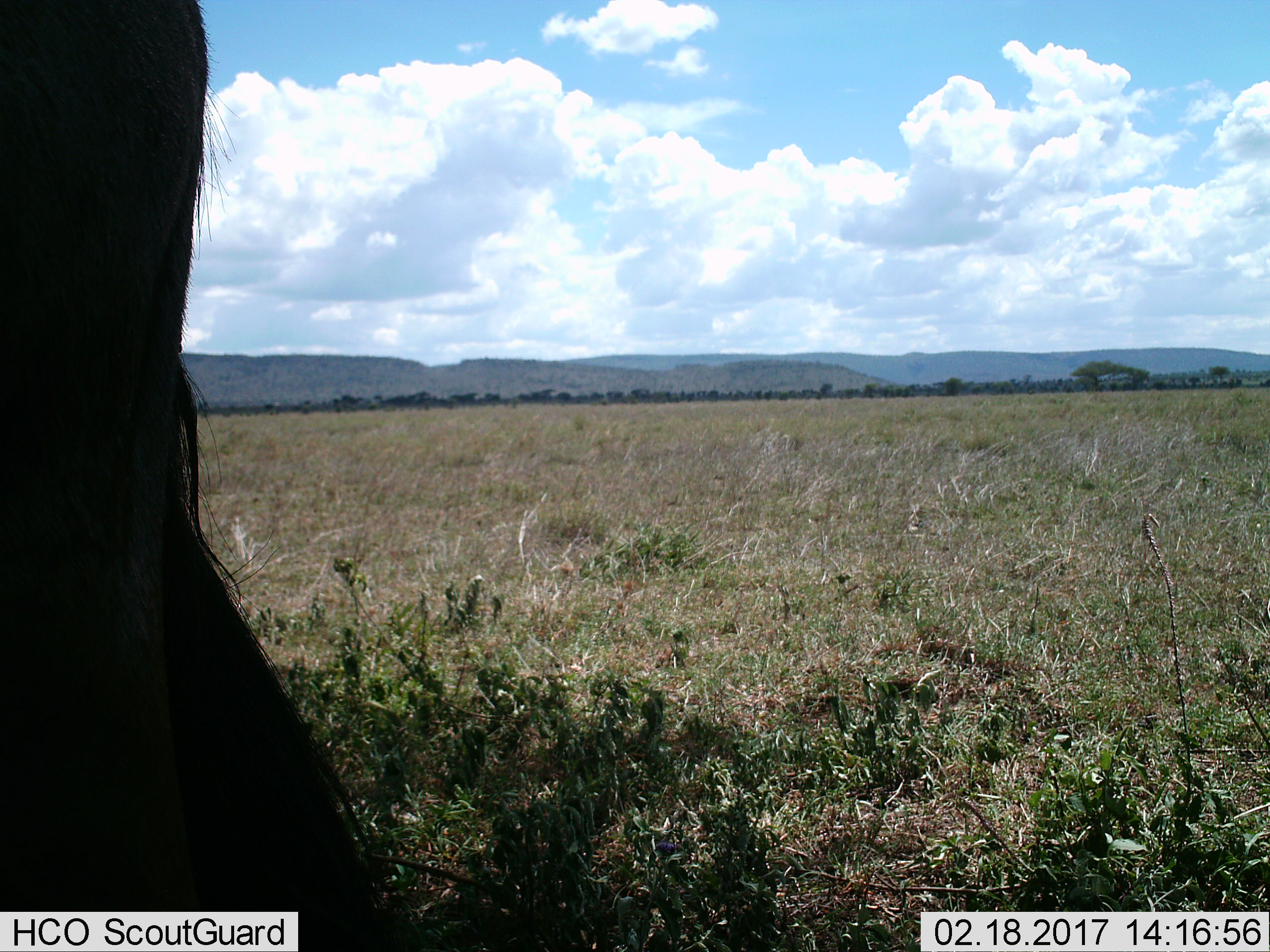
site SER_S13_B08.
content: unidentified animal